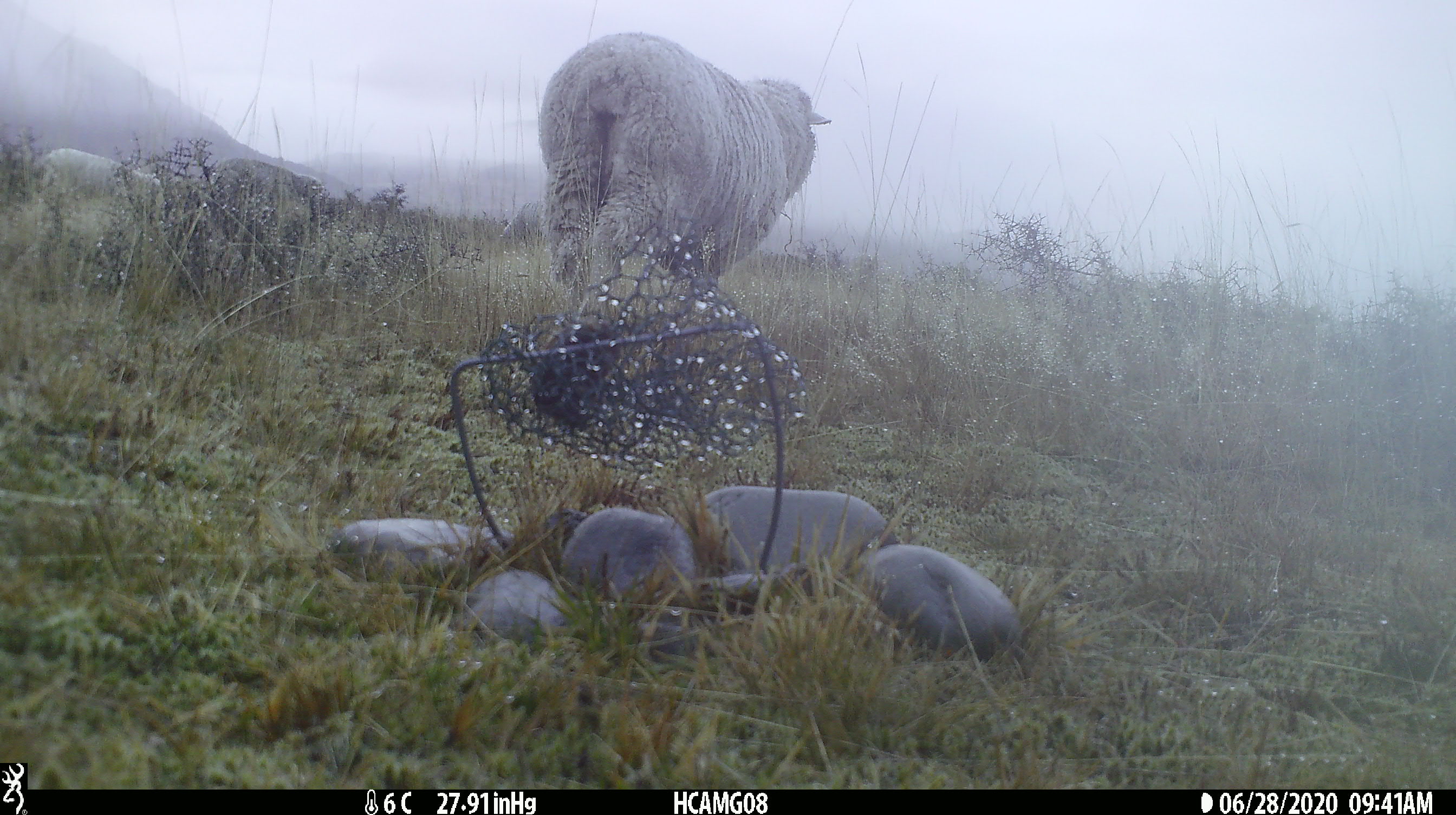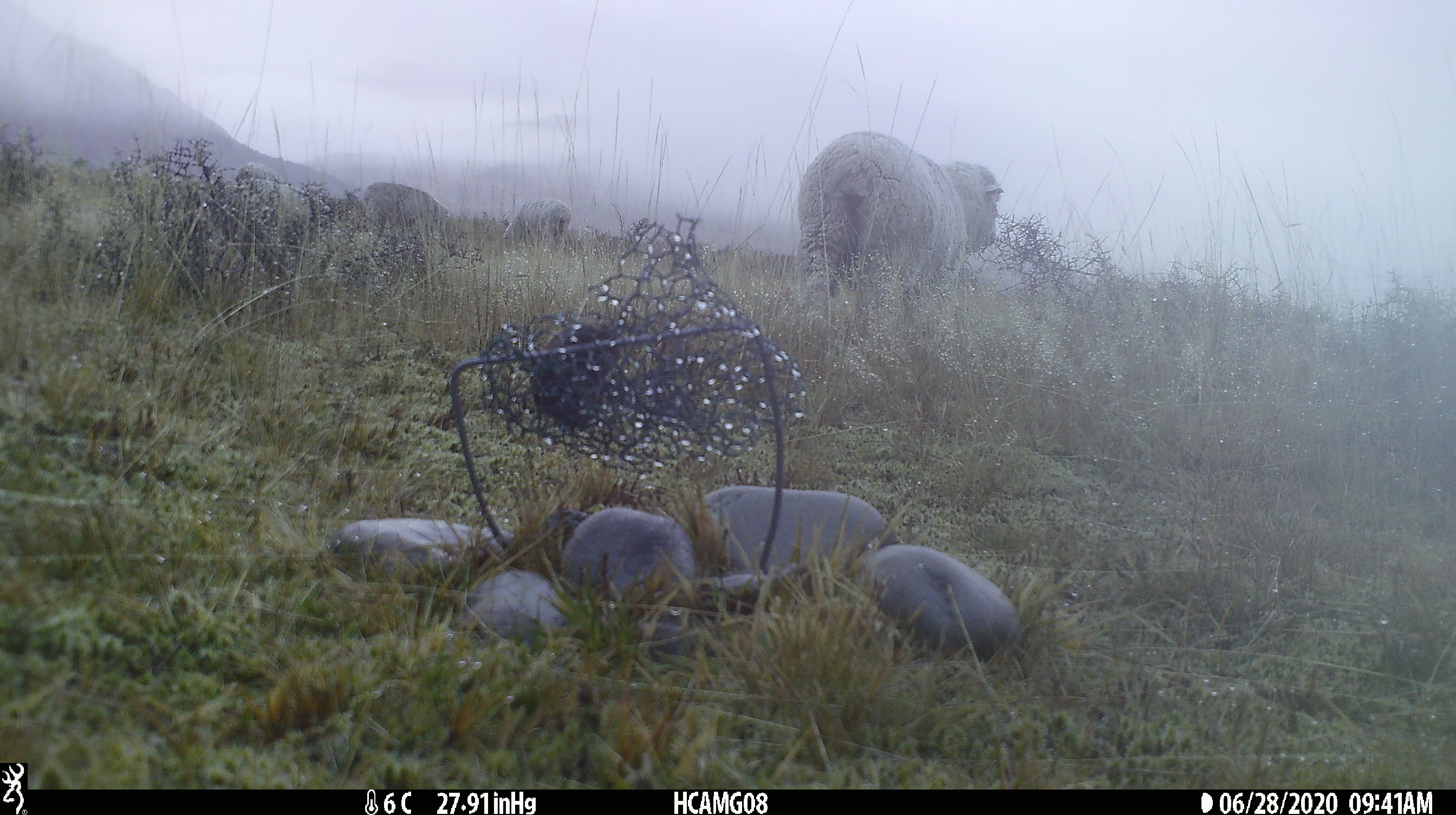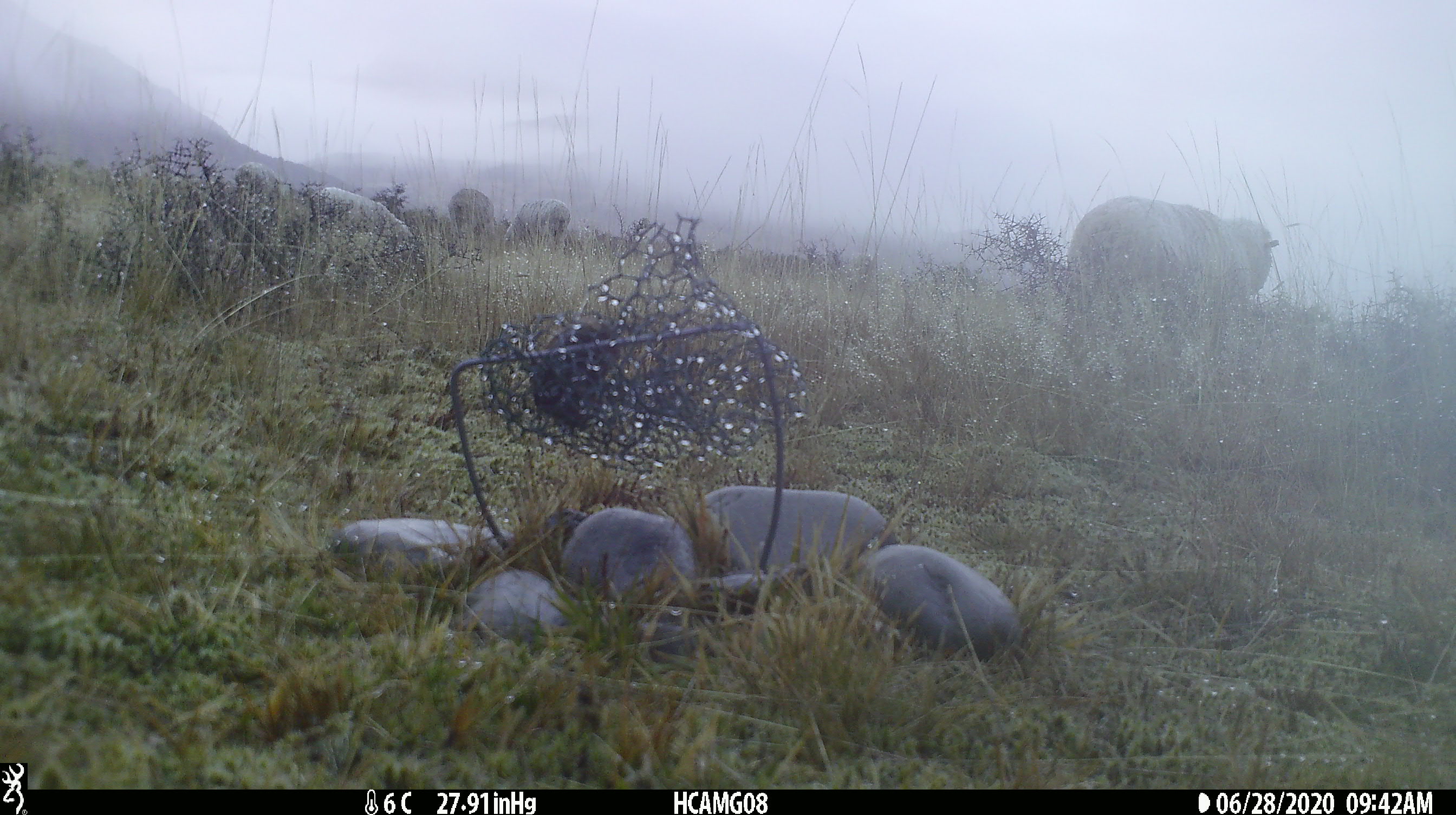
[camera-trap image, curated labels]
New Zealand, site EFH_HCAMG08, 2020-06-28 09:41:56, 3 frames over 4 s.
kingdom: Animalia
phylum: Chordata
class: Mammalia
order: Artiodactyla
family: Bovidae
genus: Ovis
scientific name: Ovis aries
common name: domestic sheep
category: sheep